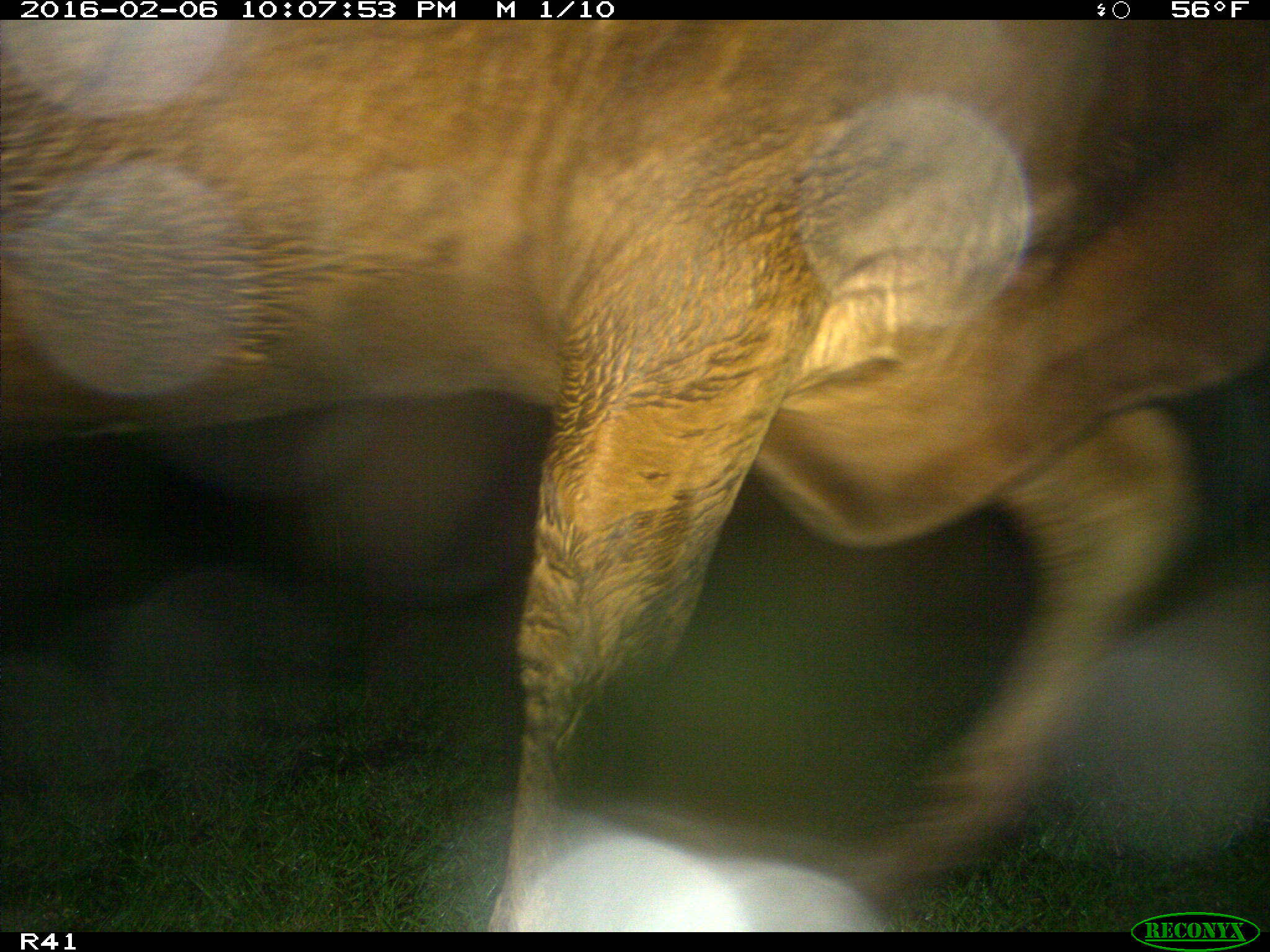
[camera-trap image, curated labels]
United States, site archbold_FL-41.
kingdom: Animalia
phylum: Chordata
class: Mammalia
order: Artiodactyla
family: Bovidae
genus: Bos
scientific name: Bos taurus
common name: domestic cow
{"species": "Bos taurus (domestic cow)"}